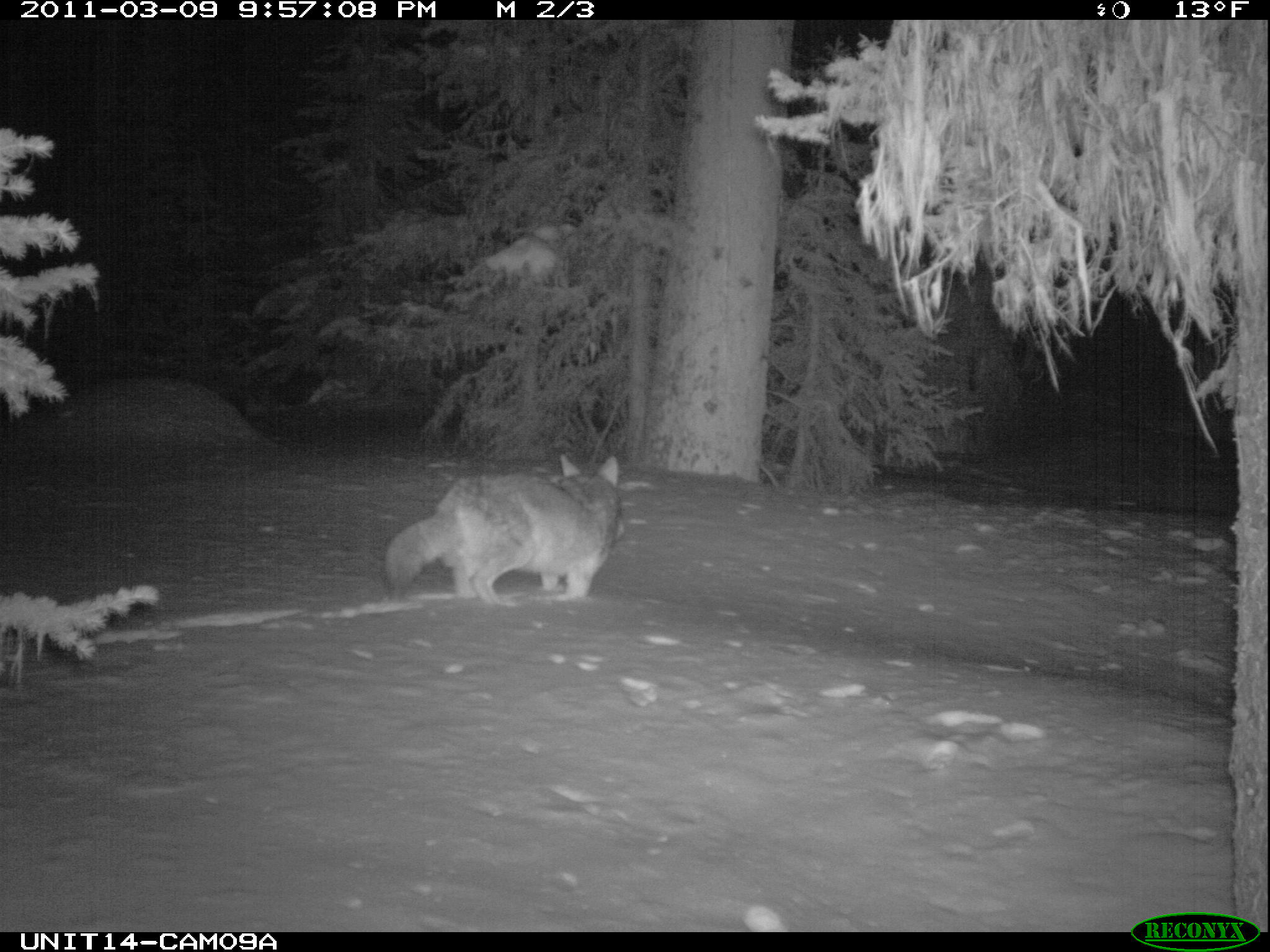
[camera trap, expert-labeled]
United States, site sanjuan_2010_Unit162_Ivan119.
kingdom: Animalia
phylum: Chordata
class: Mammalia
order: Carnivora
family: Canidae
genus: Canis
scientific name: Canis latrans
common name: coyote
Canis latrans (coyote).